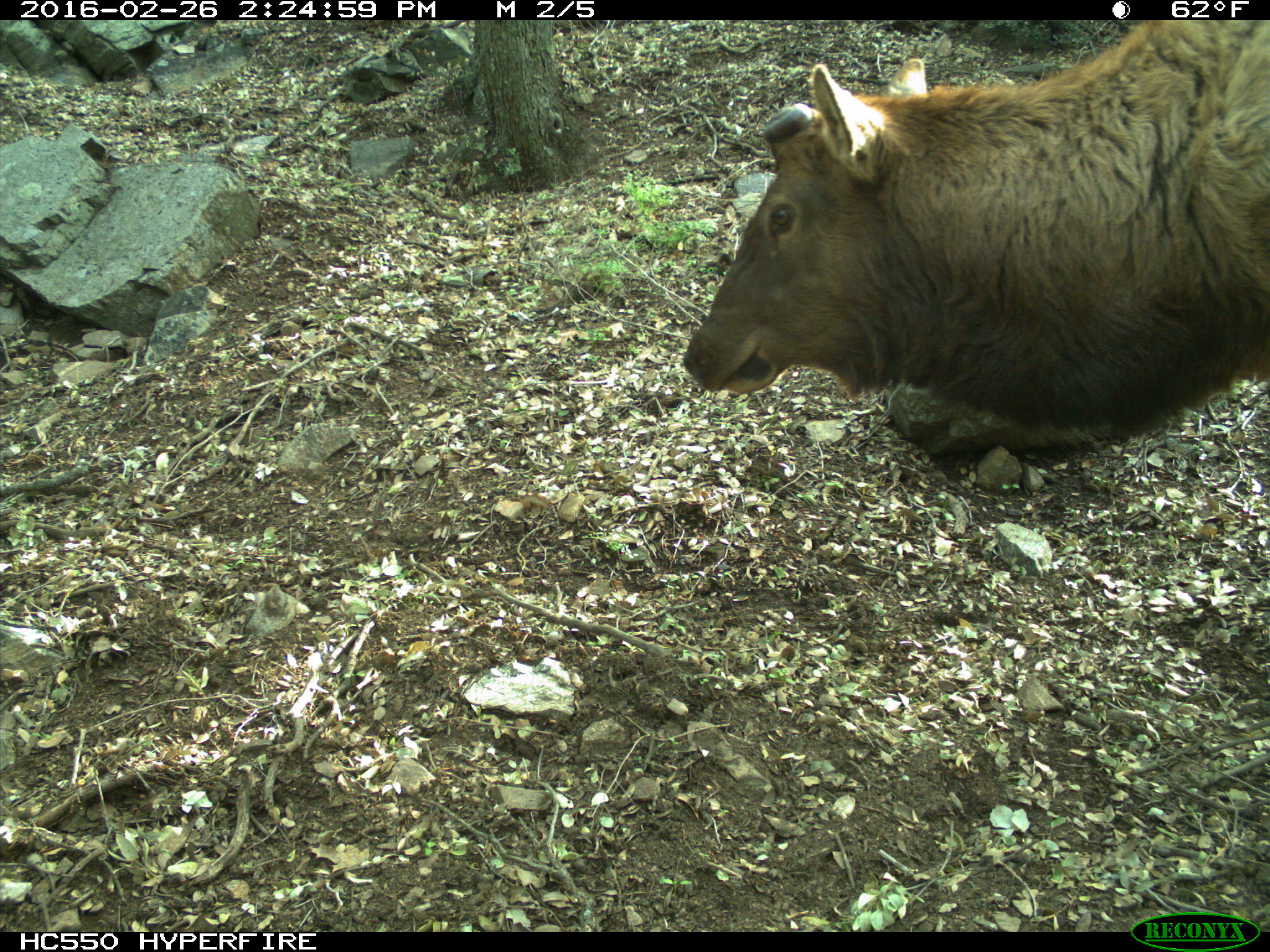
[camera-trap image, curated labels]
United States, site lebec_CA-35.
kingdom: Animalia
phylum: Chordata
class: Mammalia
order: Artiodactyla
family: Cervidae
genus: Cervus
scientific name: Cervus canadensis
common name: elk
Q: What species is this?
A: Cervus canadensis (elk).